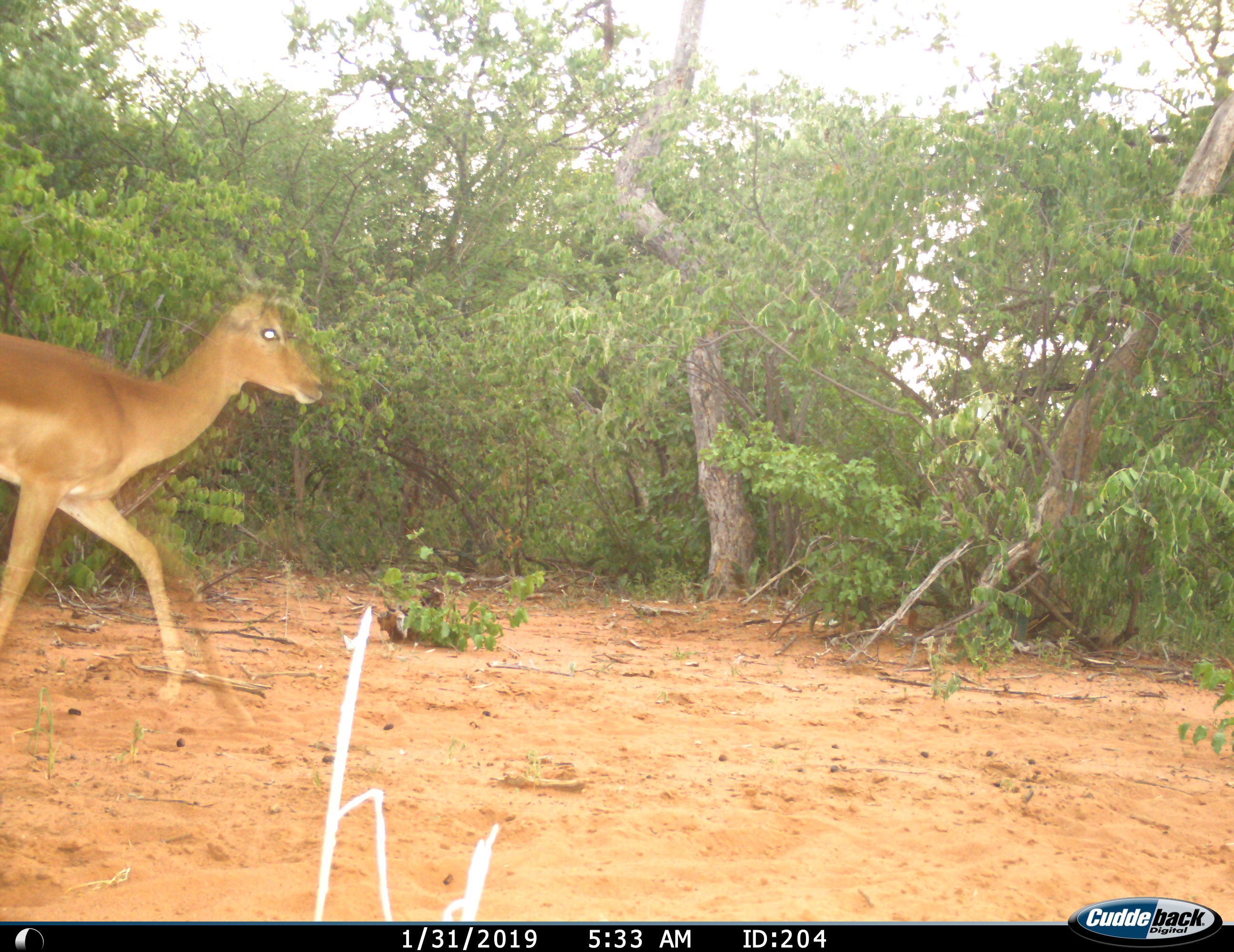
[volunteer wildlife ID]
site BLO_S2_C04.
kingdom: Animalia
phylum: Chordata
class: Mammalia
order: Artiodactyla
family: Bovidae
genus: Aepyceros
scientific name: Aepyceros melampus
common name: impala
Impala (Aepyceros melampus), count 1. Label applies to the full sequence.